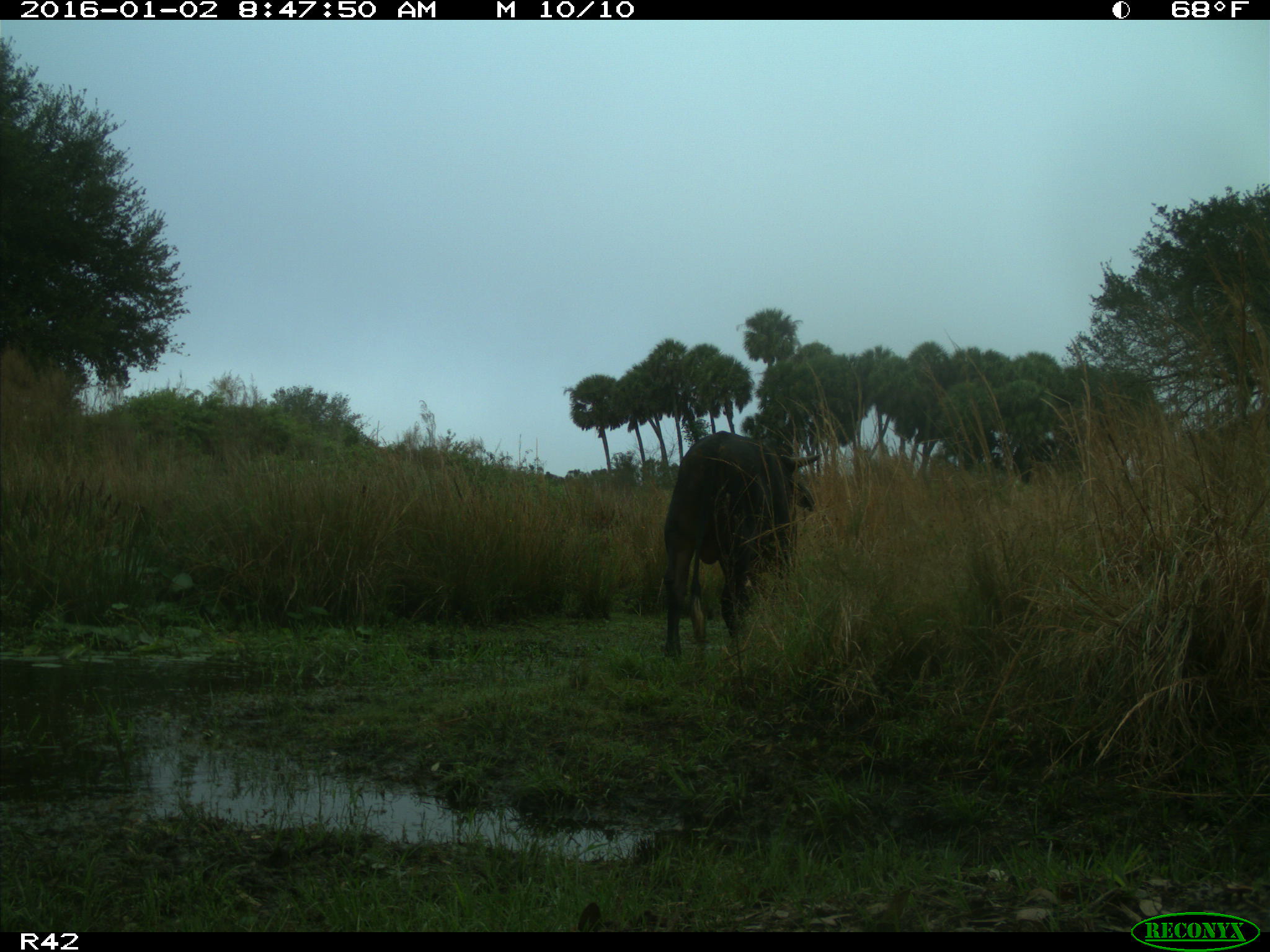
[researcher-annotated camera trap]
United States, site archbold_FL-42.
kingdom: Animalia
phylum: Chordata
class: Mammalia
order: Artiodactyla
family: Bovidae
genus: Bos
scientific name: Bos taurus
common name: domestic cow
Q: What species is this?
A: Bos taurus (domestic cow).